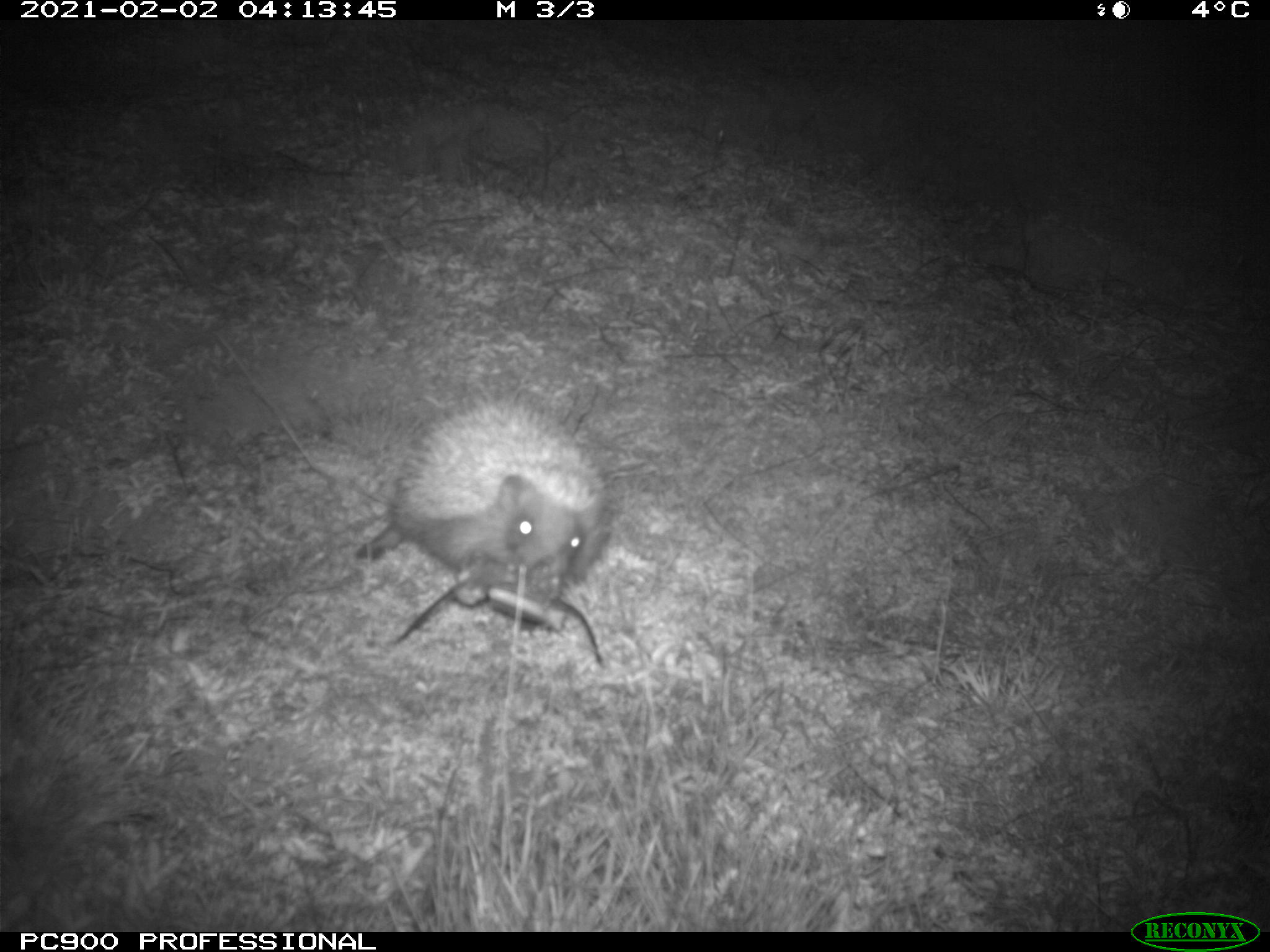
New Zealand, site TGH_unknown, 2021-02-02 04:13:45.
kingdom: Animalia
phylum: Chordata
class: Mammalia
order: Eulipotyphla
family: Erinaceidae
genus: Erinaceus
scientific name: Erinaceus europaeus europaeus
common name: european hedgehog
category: hedgehog